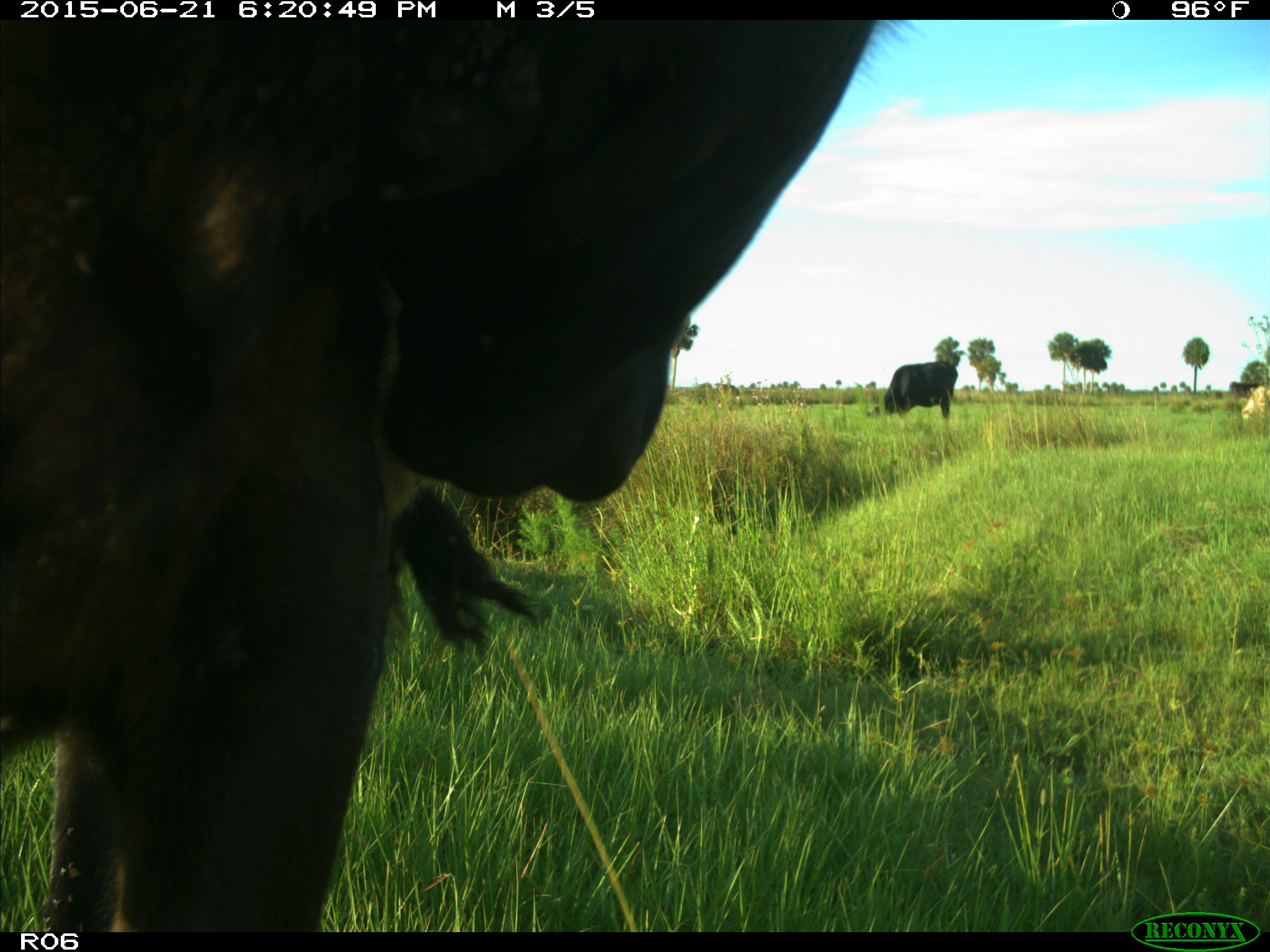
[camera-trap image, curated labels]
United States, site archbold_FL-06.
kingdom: Animalia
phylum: Chordata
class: Mammalia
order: Artiodactyla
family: Bovidae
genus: Bos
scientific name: Bos taurus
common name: domestic cow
Bos taurus (domestic cow).